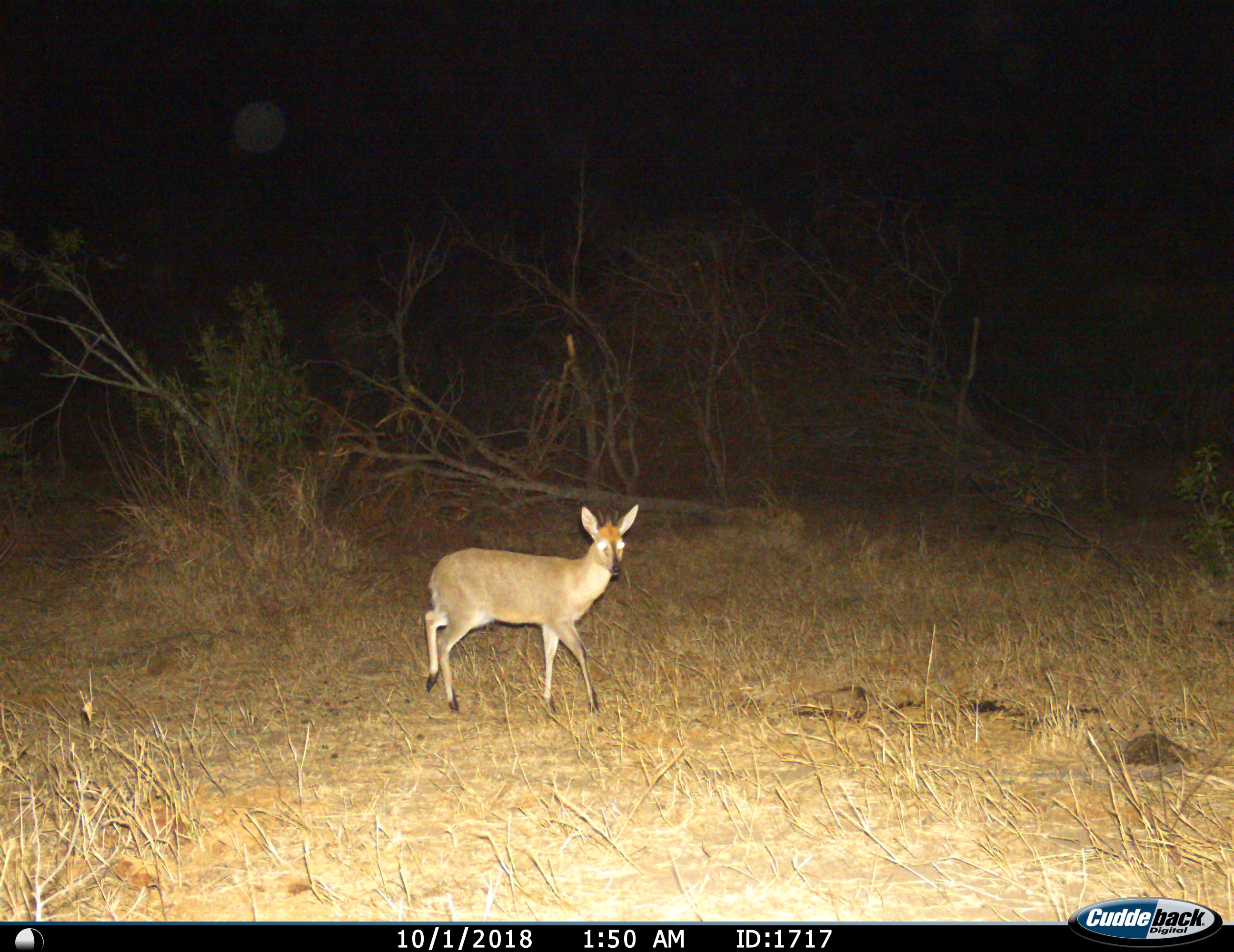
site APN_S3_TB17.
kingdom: Animalia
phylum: Chordata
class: Mammalia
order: Artiodactyla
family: Bovidae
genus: Sylvicapra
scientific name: Sylvicapra grimmia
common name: common duiker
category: duikercommongrey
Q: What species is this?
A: Duikercommongrey (common duiker) (Sylvicapra grimmia).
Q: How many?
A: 1.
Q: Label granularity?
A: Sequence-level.